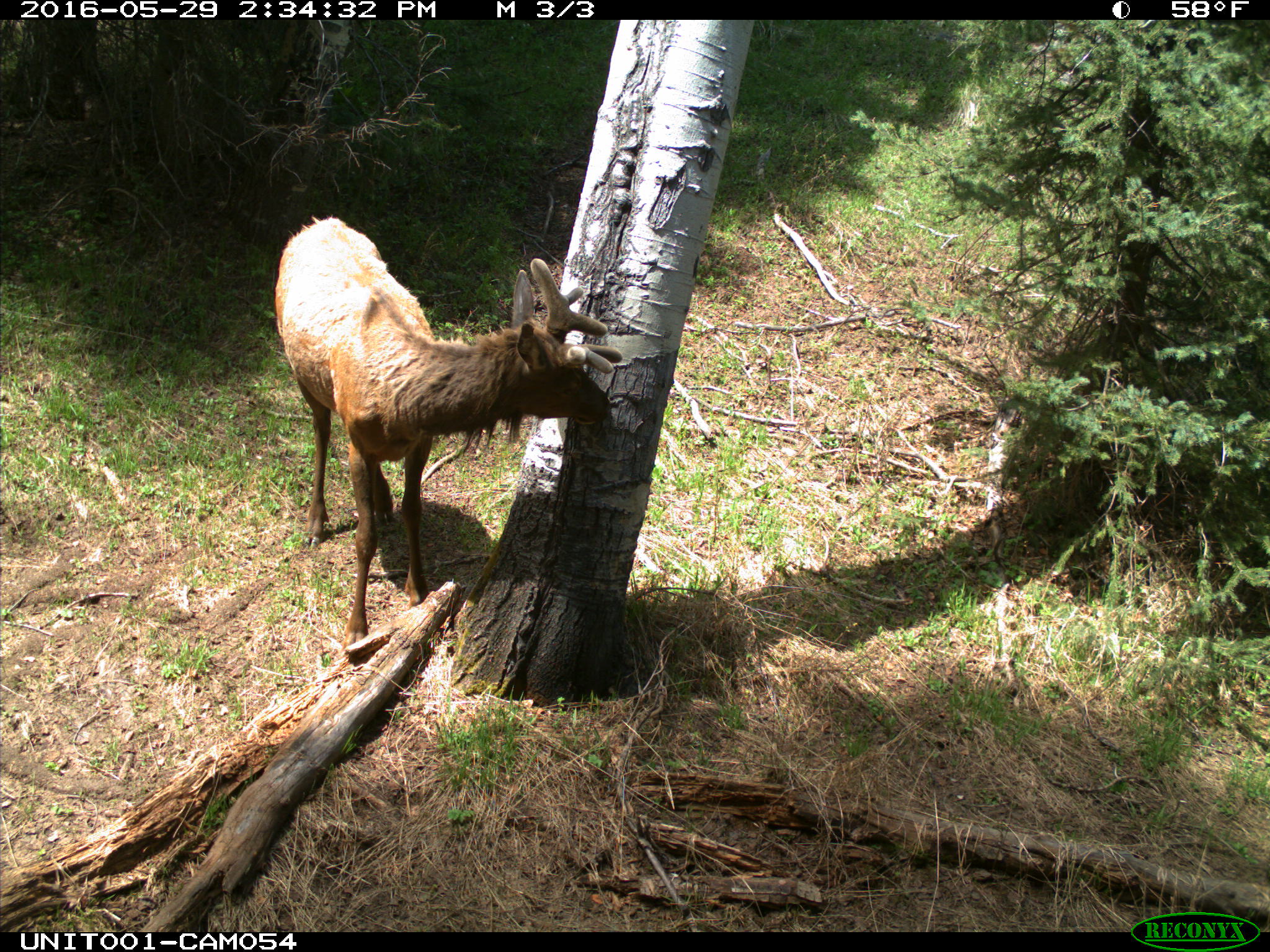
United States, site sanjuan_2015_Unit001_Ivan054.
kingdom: Animalia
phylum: Chordata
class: Mammalia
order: Artiodactyla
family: Cervidae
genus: Cervus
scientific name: Cervus elaphus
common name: red deer